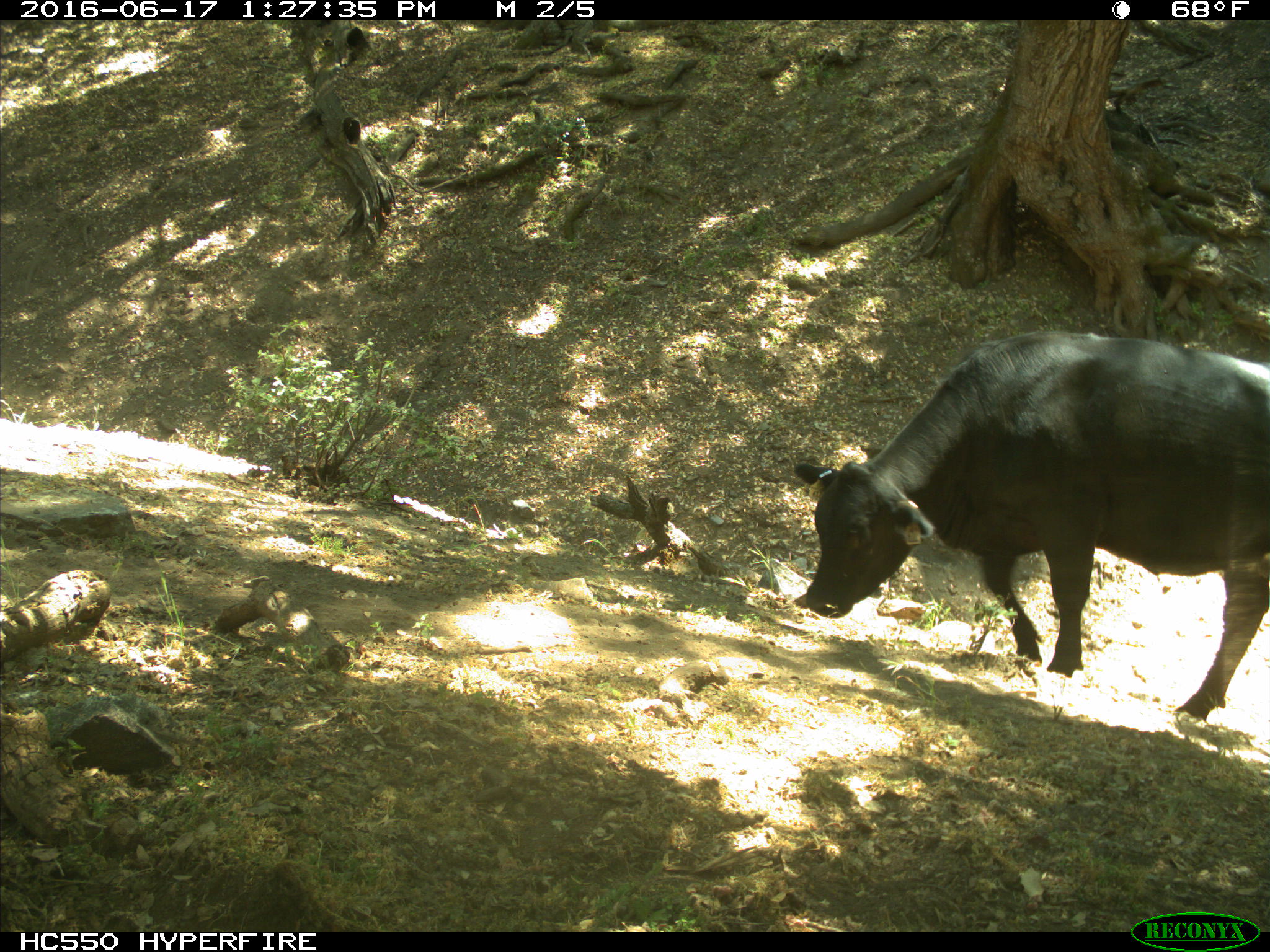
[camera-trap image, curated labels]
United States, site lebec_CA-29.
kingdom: Animalia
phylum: Chordata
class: Mammalia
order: Artiodactyla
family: Bovidae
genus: Bos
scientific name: Bos taurus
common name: domestic cow